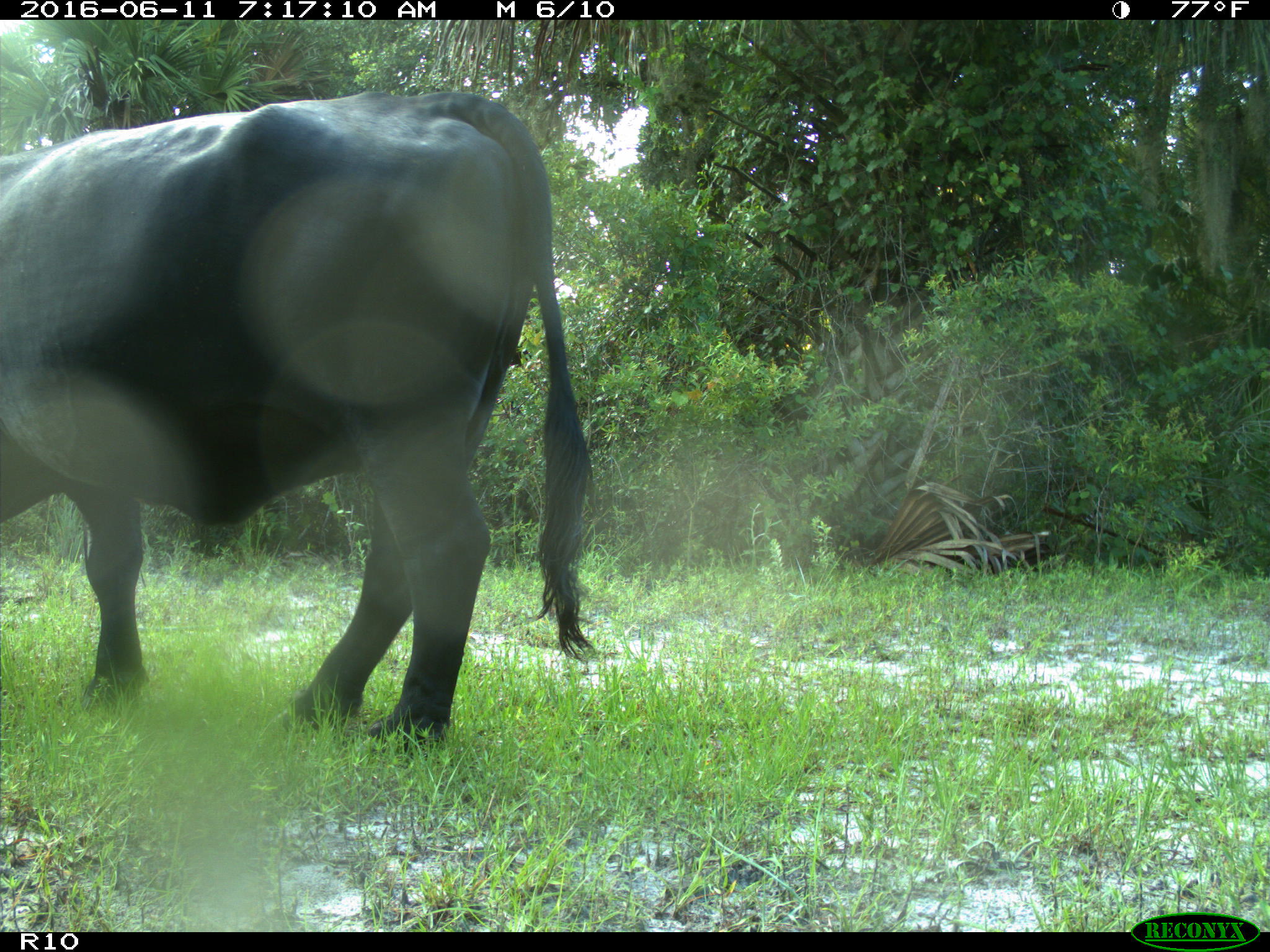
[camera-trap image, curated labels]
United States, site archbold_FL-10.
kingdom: Animalia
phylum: Chordata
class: Mammalia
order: Artiodactyla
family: Bovidae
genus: Bos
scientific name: Bos taurus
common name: domestic cow